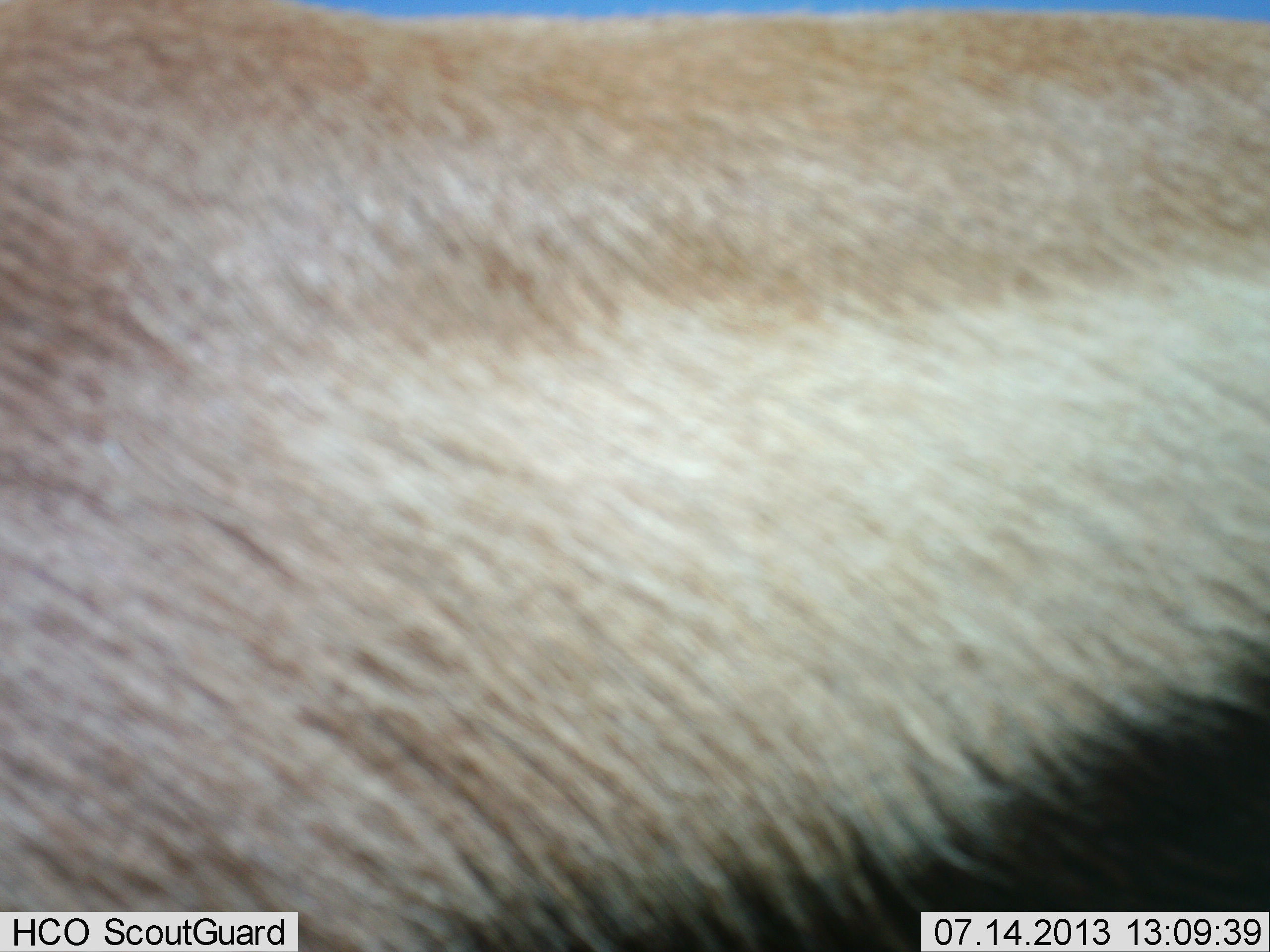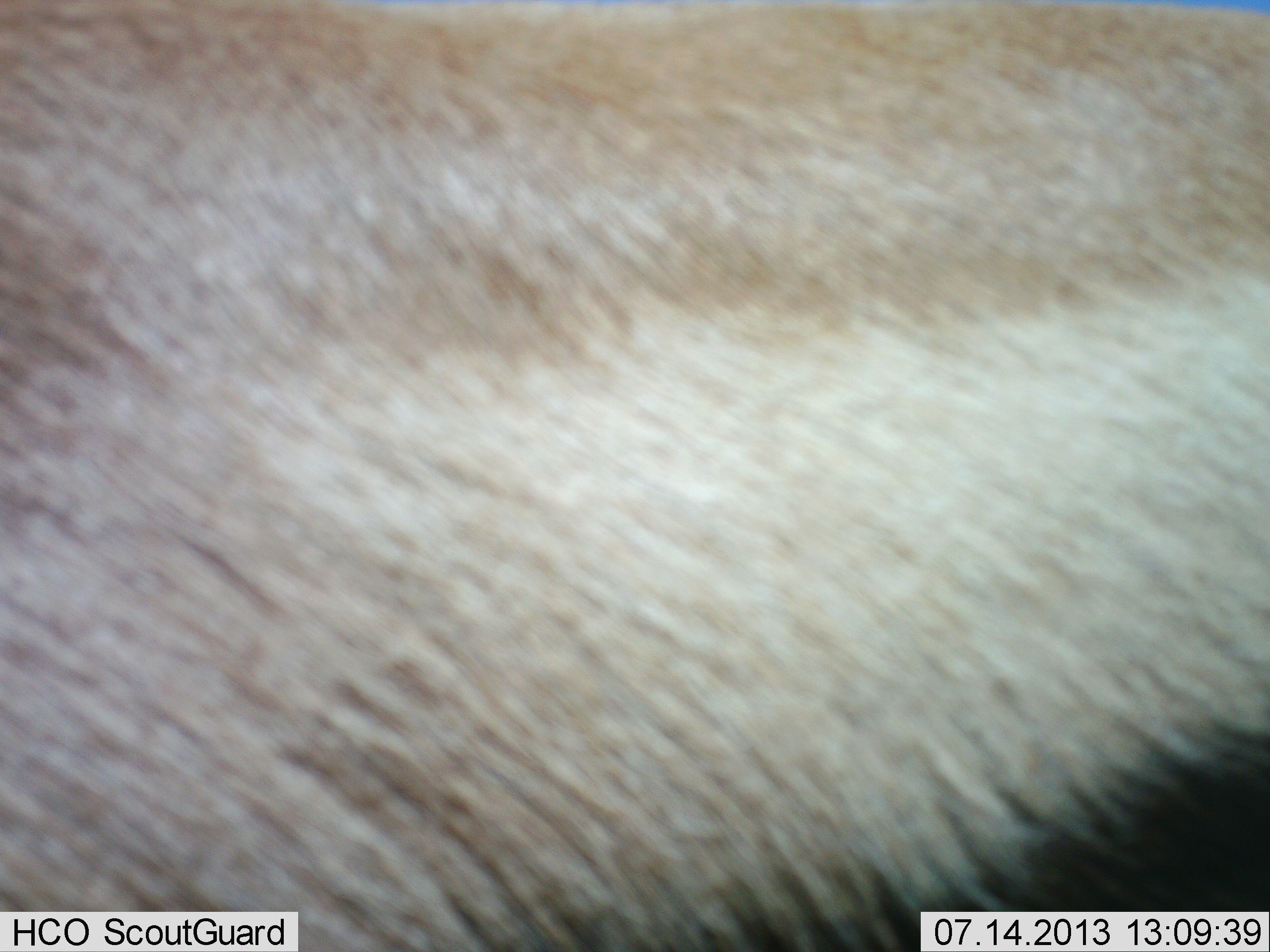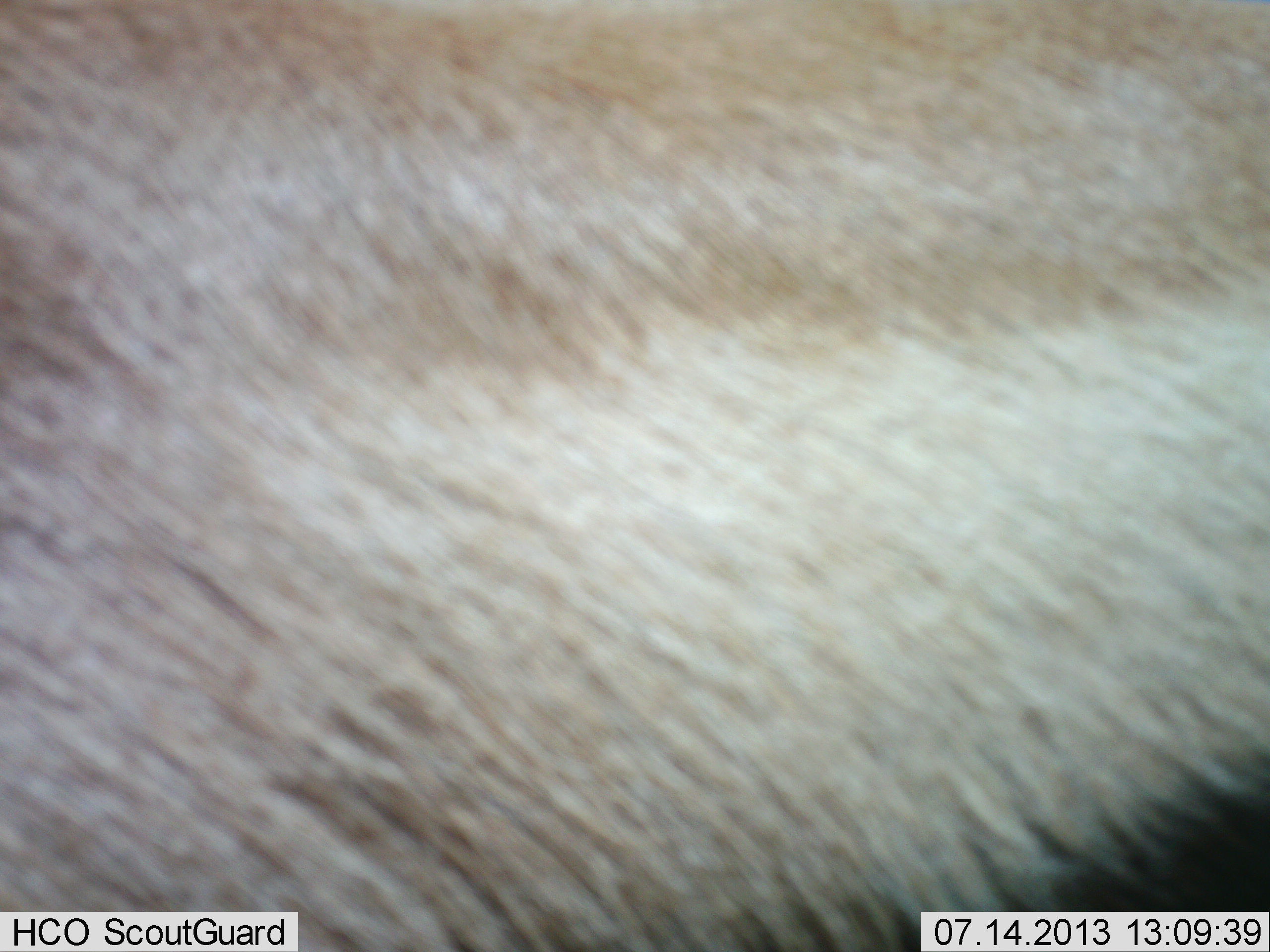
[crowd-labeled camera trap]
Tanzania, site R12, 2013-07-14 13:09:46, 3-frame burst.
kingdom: Animalia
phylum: Chordata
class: Mammalia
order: Artiodactyla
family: Bovidae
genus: Eudorcas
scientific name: Eudorcas thomsonii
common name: thomson's gazelle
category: gazellethomsons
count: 1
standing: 80%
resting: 10%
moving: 10%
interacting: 0%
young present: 0%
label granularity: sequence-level